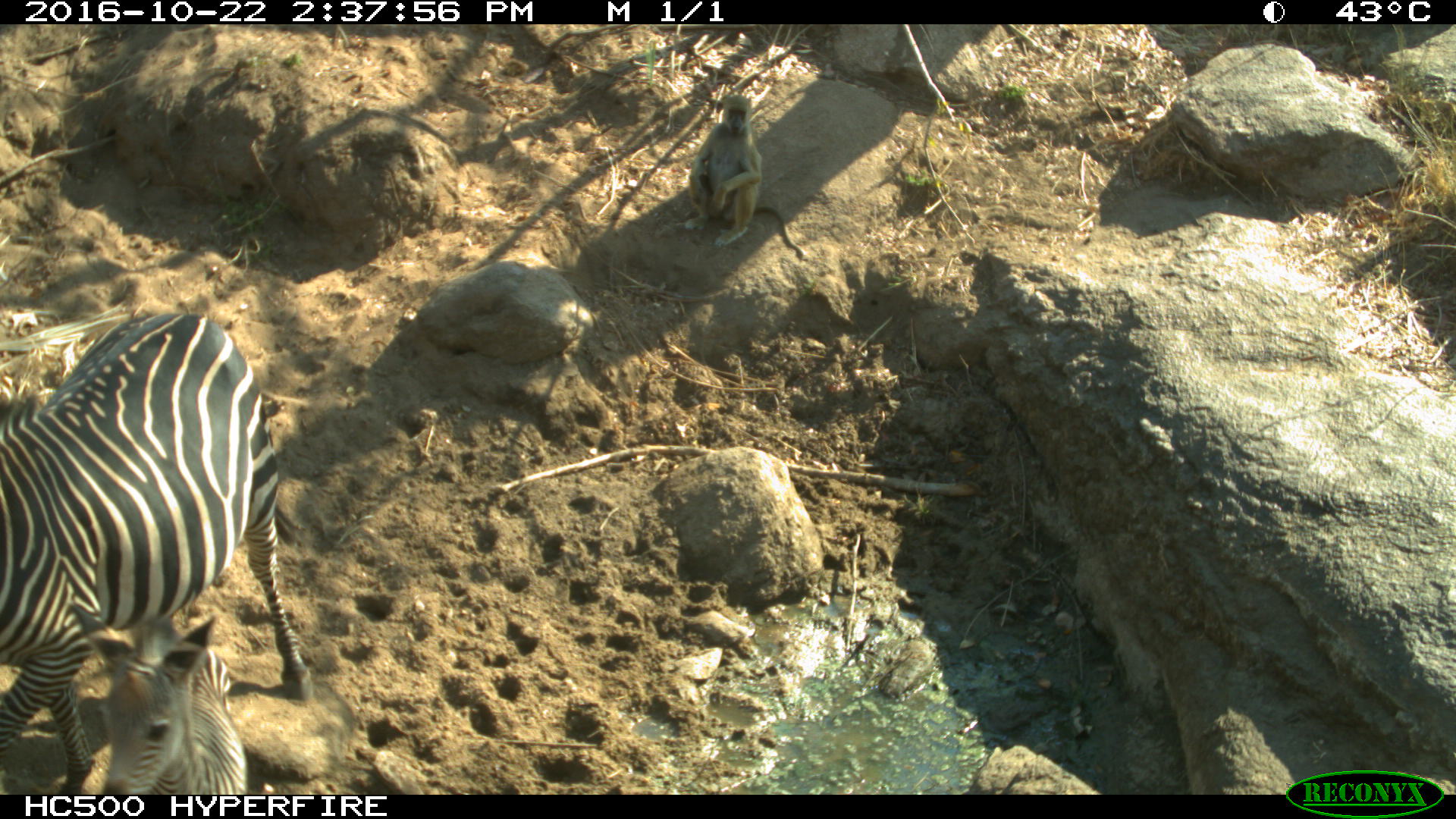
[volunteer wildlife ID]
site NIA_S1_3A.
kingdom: Animalia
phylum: Chordata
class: Mammalia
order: Primates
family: Cercopithecidae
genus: Papio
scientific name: Papio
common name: baboon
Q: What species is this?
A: Baboon (Papio).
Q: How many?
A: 1.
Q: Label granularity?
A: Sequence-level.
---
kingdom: Animalia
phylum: Chordata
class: Mammalia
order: Perissodactyla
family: Equidae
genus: Equus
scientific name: Equus quagga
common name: plains zebra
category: zebraplains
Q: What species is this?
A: Zebraplains (plains zebra) (Equus quagga).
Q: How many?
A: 2.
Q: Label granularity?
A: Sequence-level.